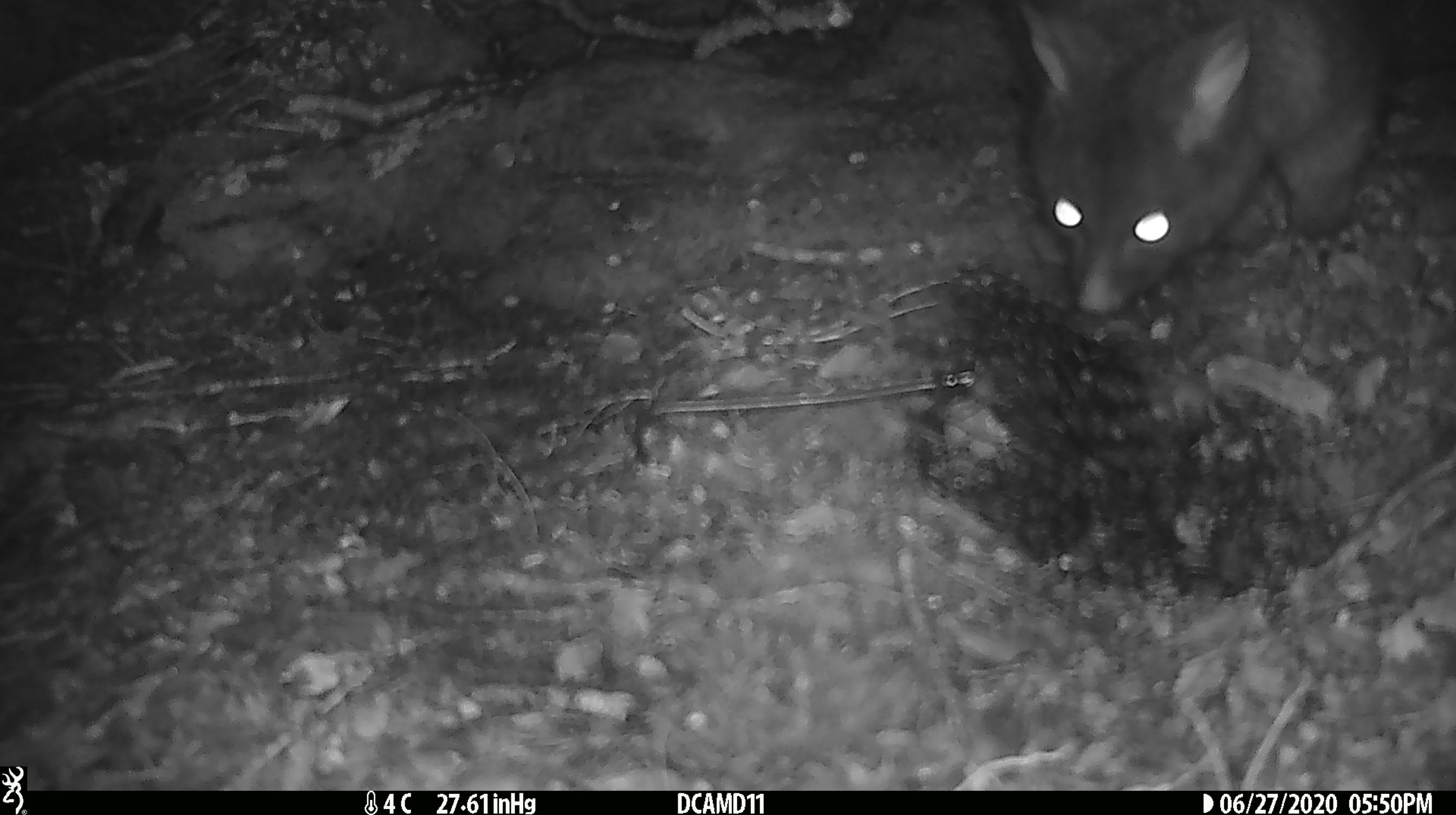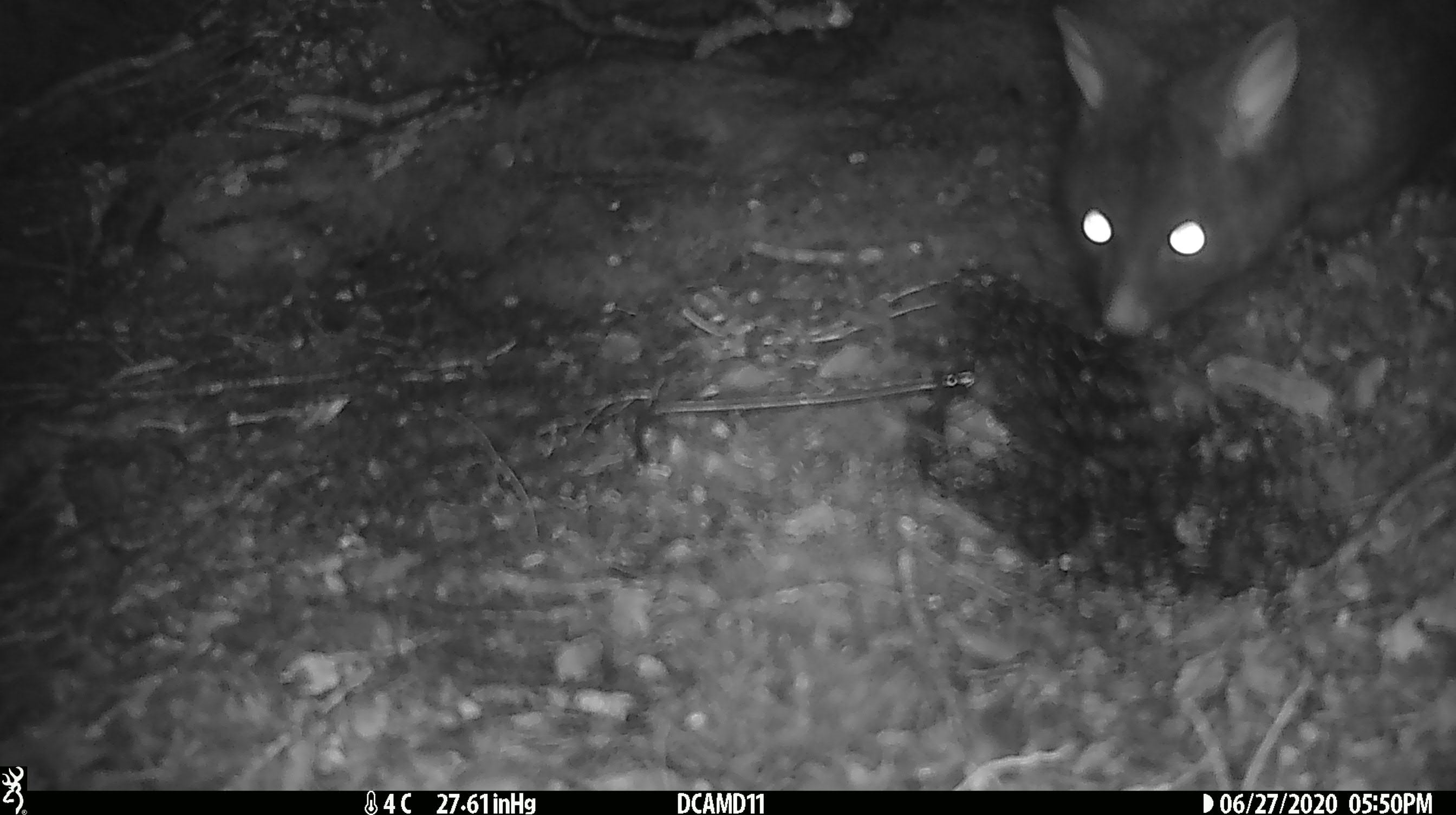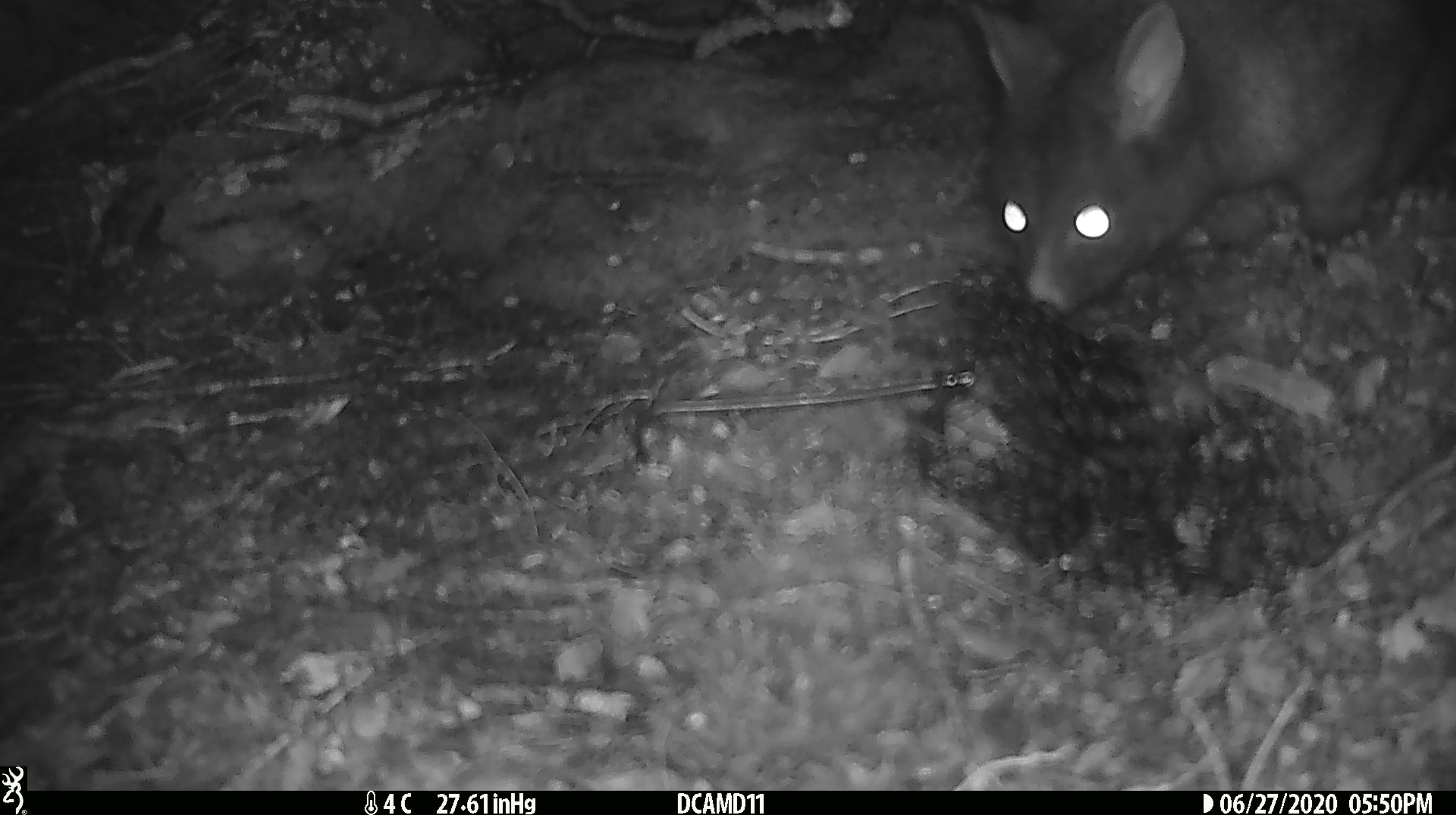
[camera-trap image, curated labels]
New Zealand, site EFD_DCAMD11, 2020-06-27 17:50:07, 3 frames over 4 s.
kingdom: Animalia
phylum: Chordata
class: Mammalia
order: Diprotodontia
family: Phalangeridae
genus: Trichosurus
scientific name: Trichosurus vulpecula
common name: common brushtail possum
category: possum